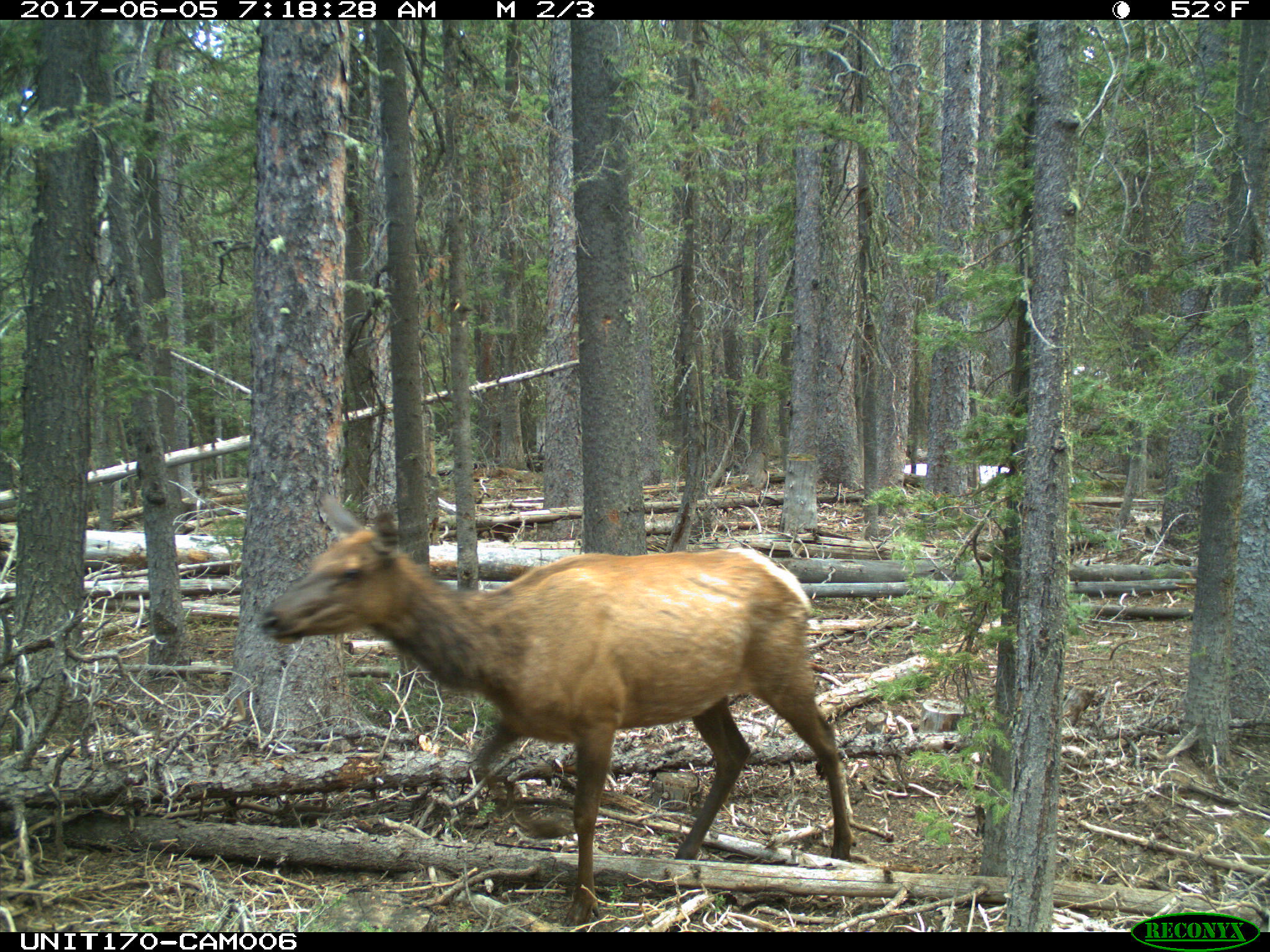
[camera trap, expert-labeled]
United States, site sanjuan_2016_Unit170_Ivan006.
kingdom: Animalia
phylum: Chordata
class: Mammalia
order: Artiodactyla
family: Cervidae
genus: Cervus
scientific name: Cervus elaphus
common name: red deer